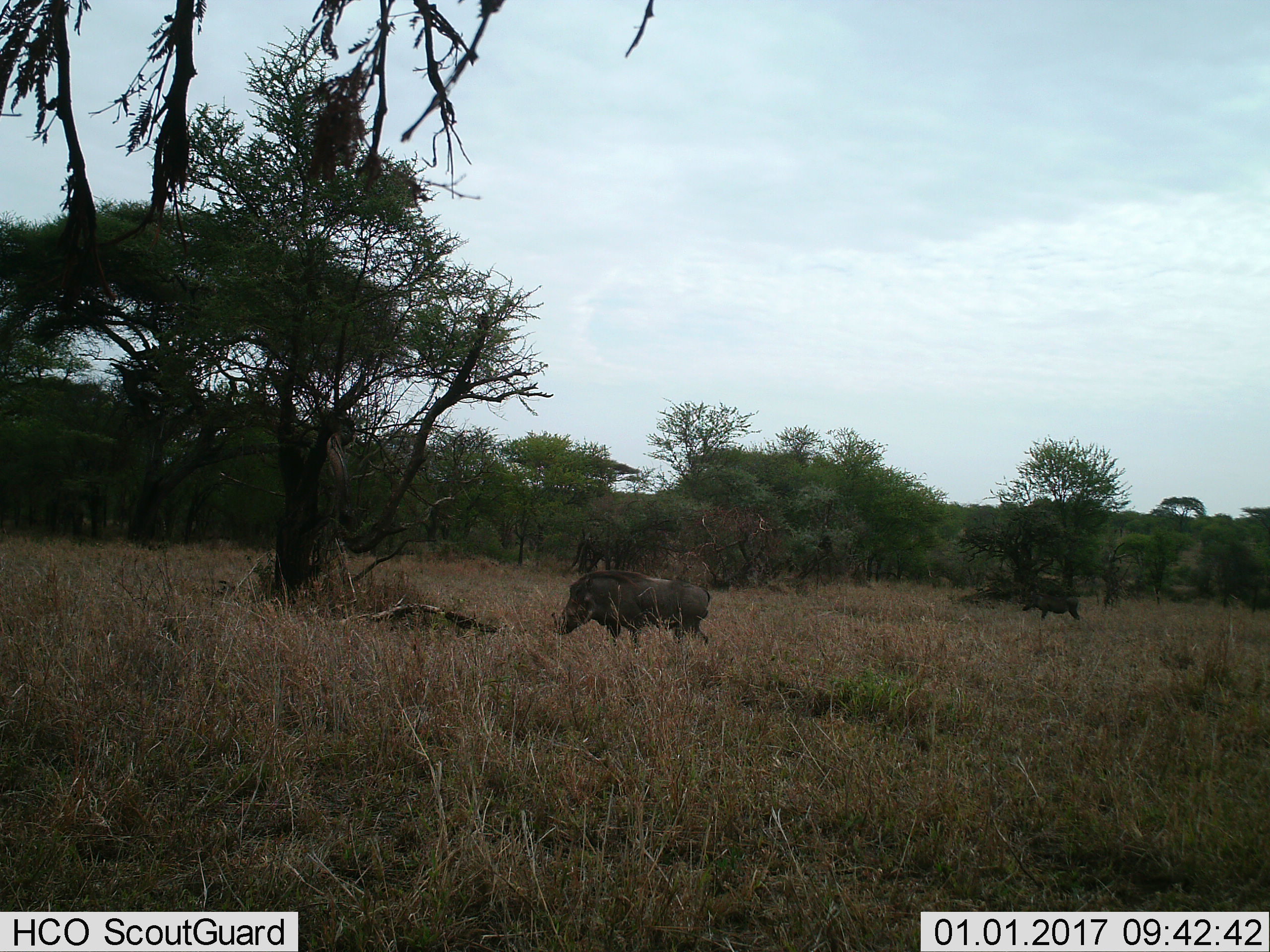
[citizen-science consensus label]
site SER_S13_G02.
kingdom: Animalia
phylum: Chordata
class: Mammalia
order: Artiodactyla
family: Suidae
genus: Phacochoerus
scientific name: Phacochoerus africanus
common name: warthog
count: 2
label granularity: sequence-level